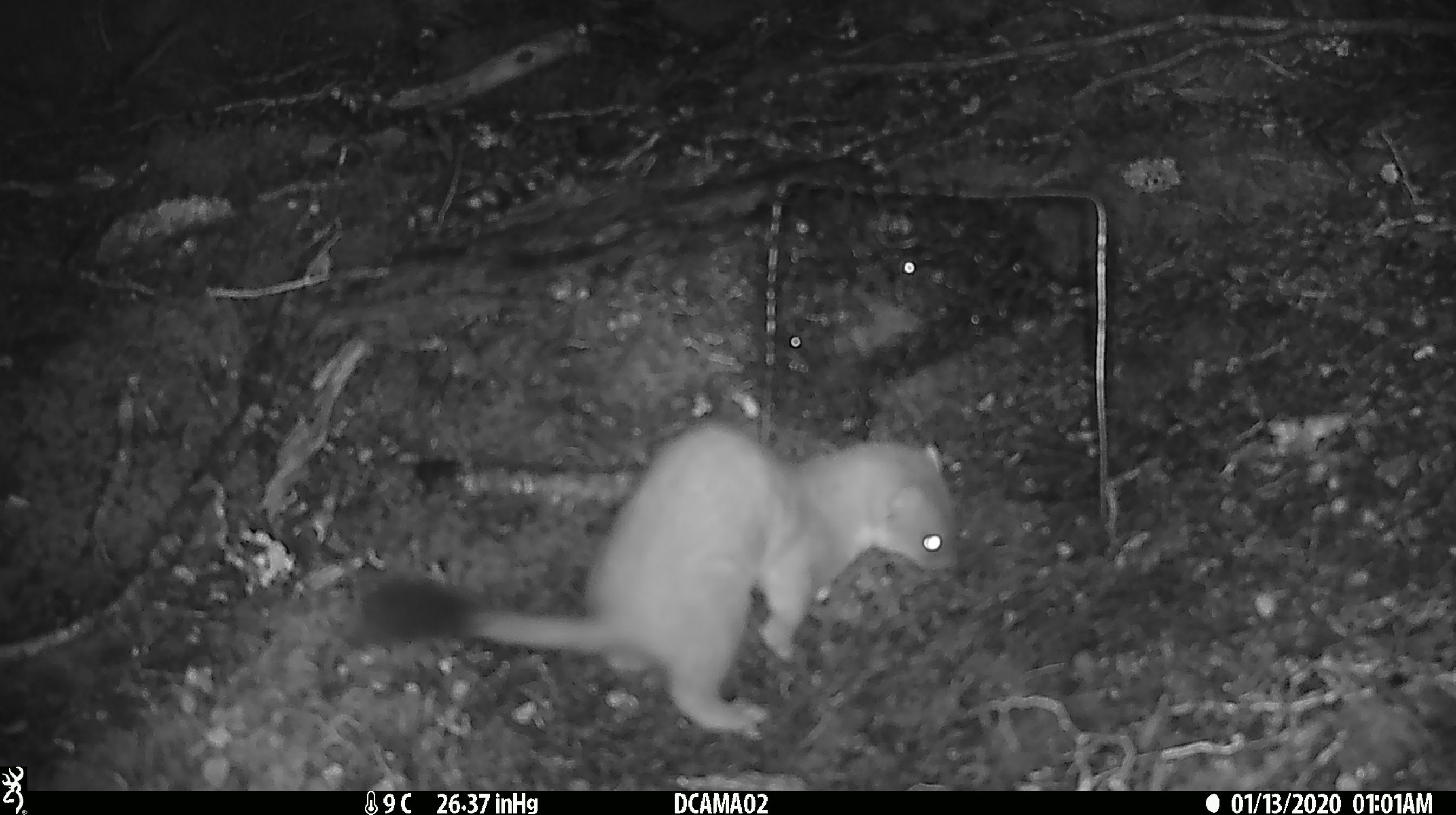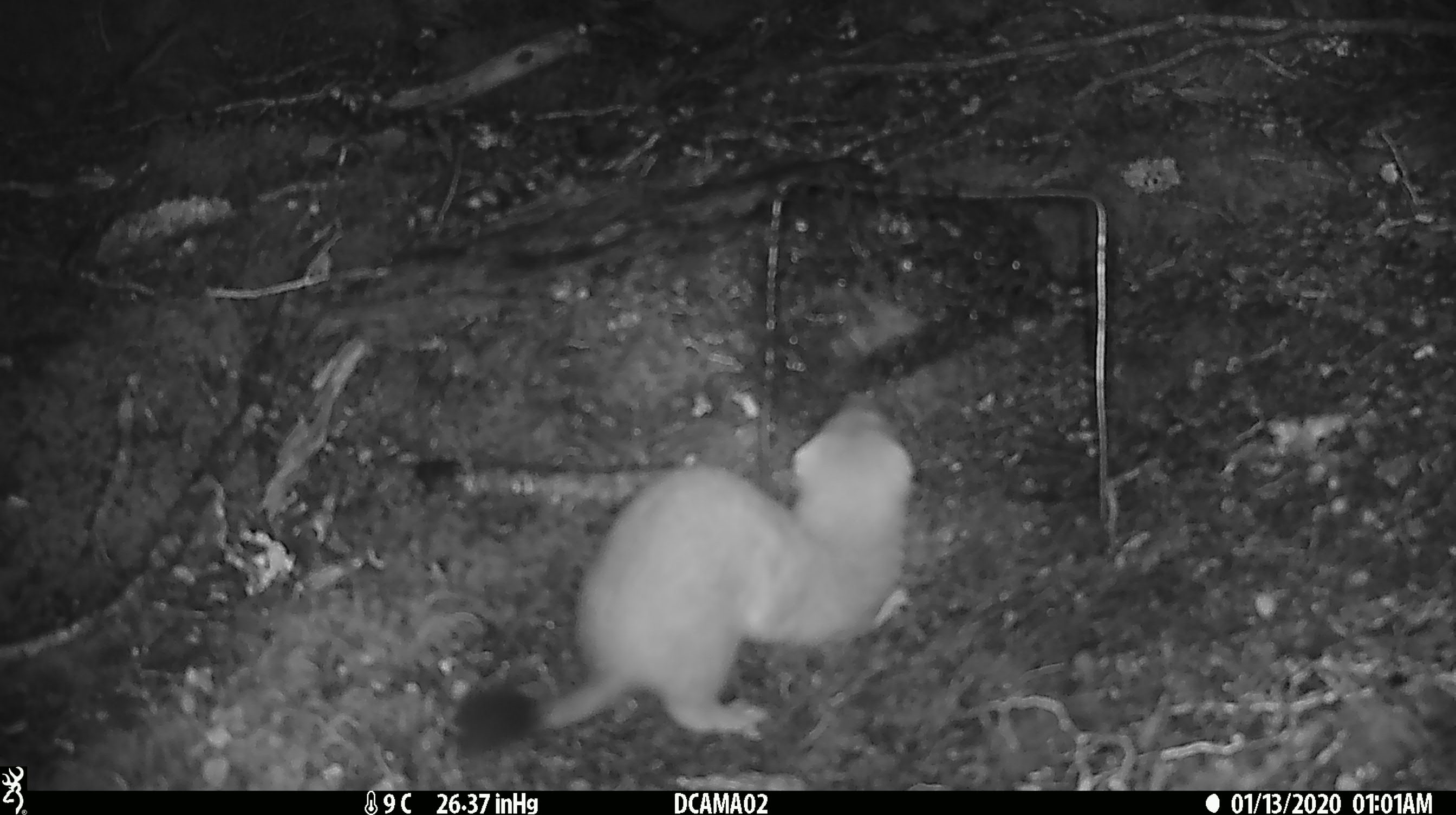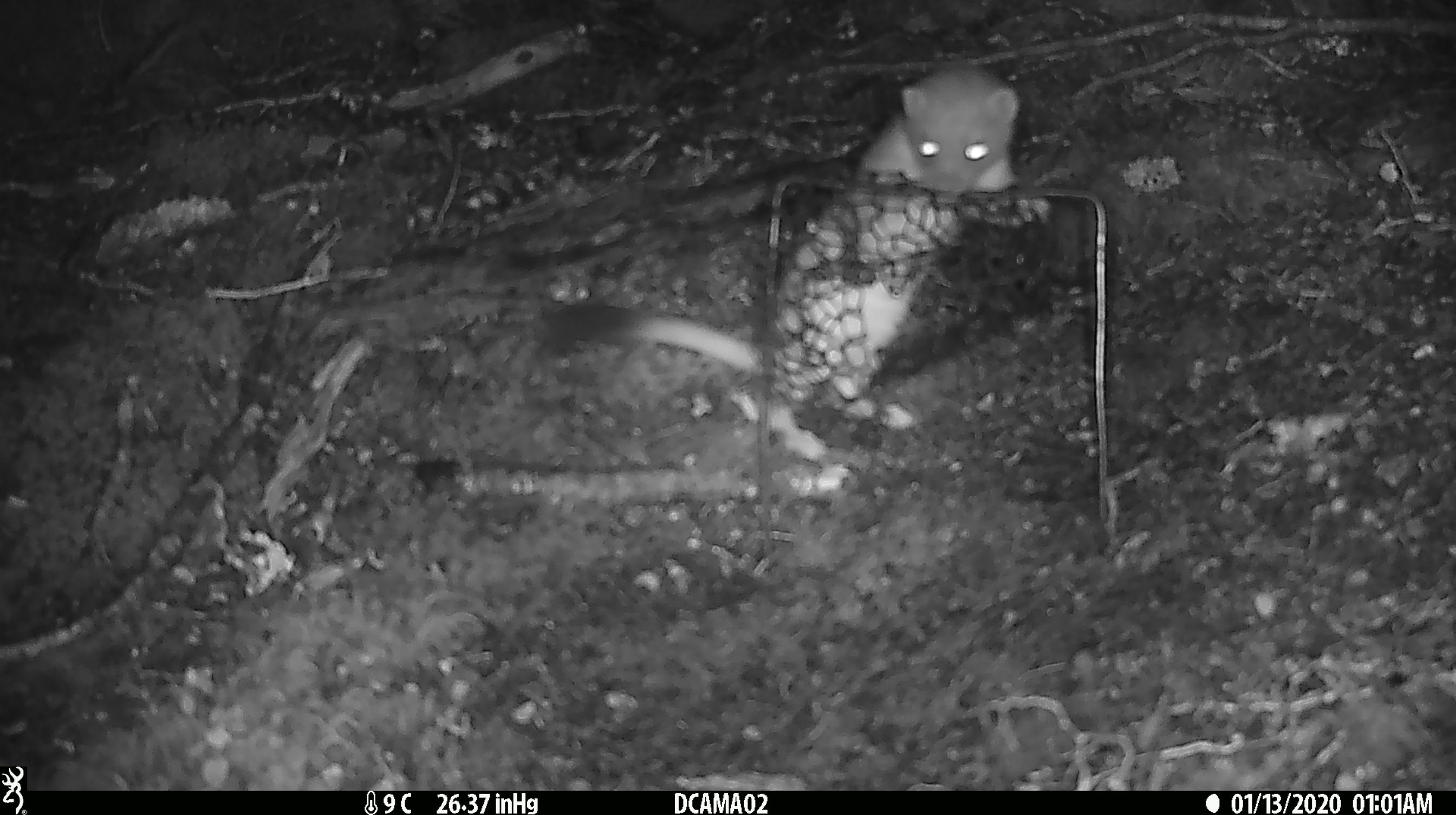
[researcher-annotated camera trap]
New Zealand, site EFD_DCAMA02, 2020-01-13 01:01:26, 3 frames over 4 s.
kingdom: Animalia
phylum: Chordata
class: Mammalia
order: Carnivora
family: Mustelidae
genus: Mustela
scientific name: Mustela erminea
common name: stoat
Stoat (Mustela erminea).